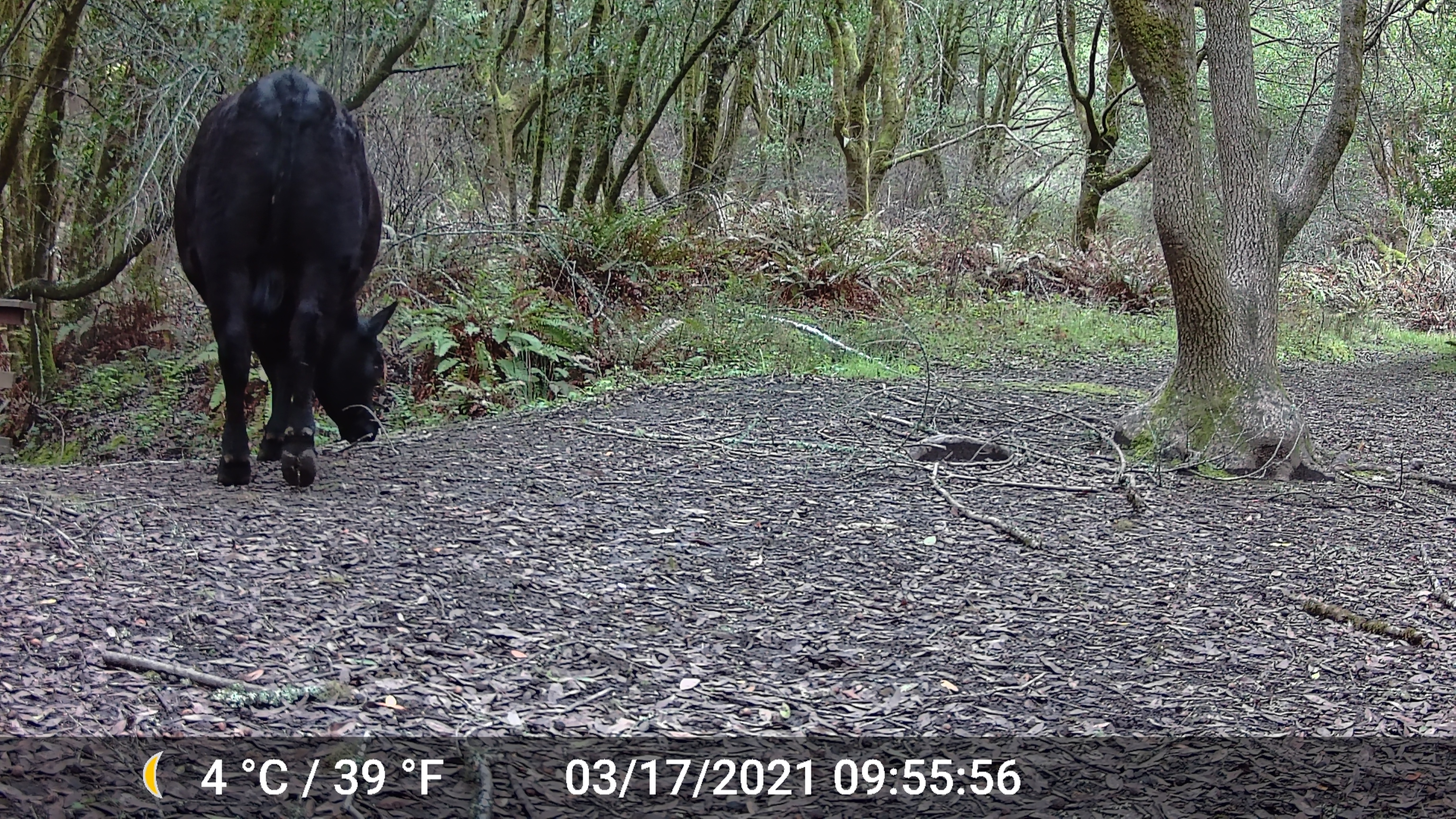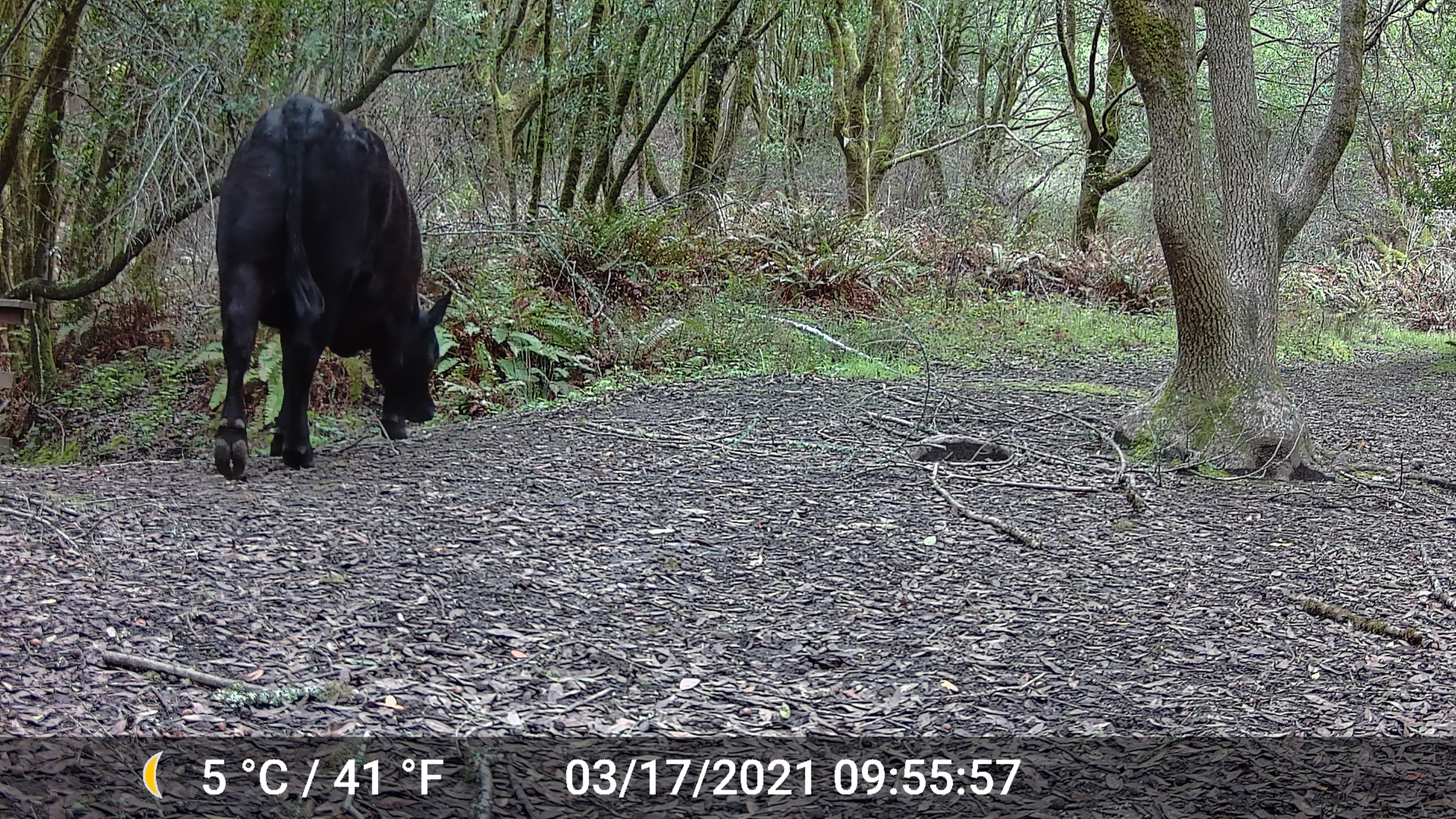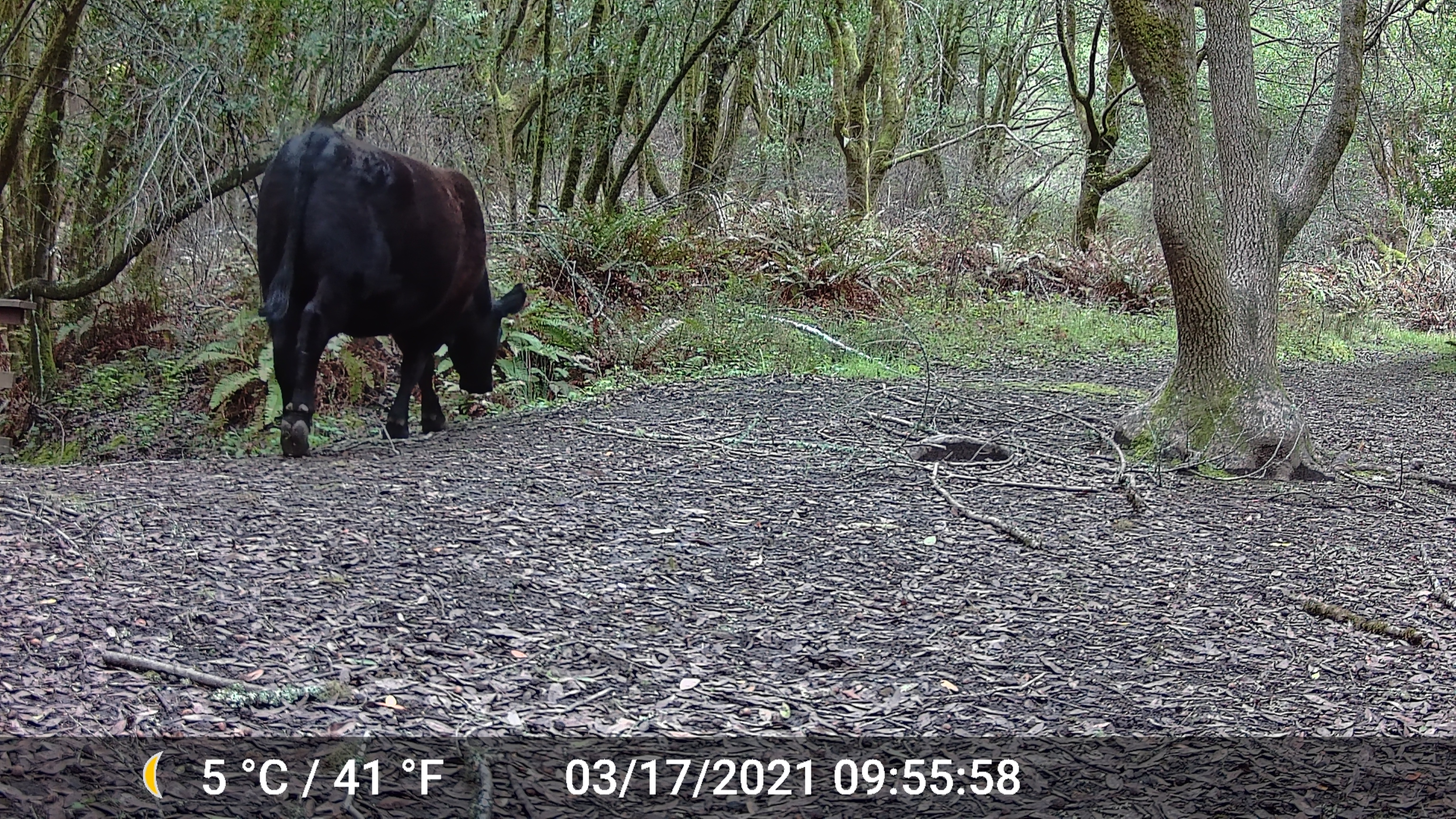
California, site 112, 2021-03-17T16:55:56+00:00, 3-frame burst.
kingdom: Animalia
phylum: Chordata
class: Mammalia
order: Artiodactyla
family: Bovidae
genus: Bos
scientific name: Bos taurus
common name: domestic cattle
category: cattle